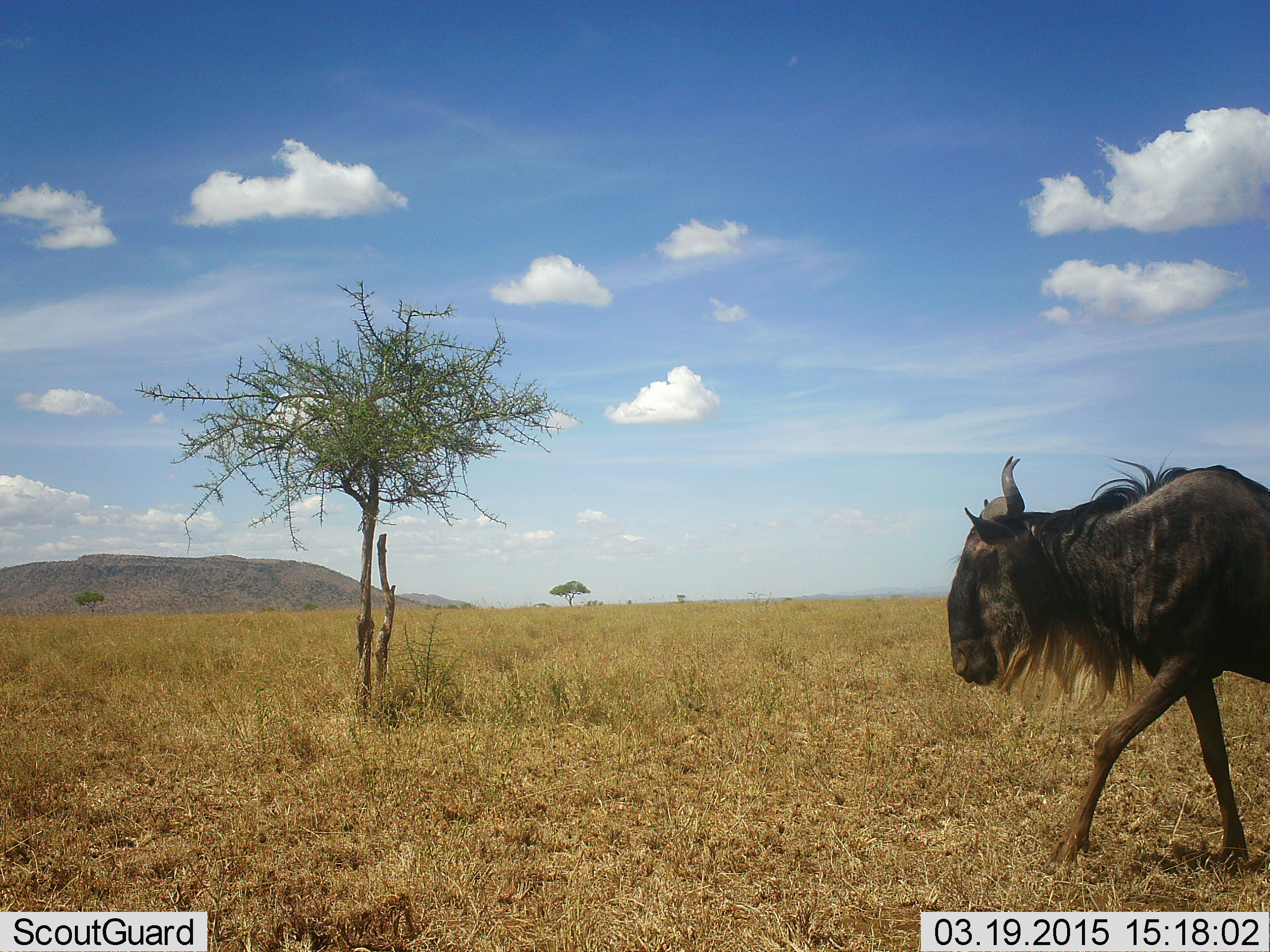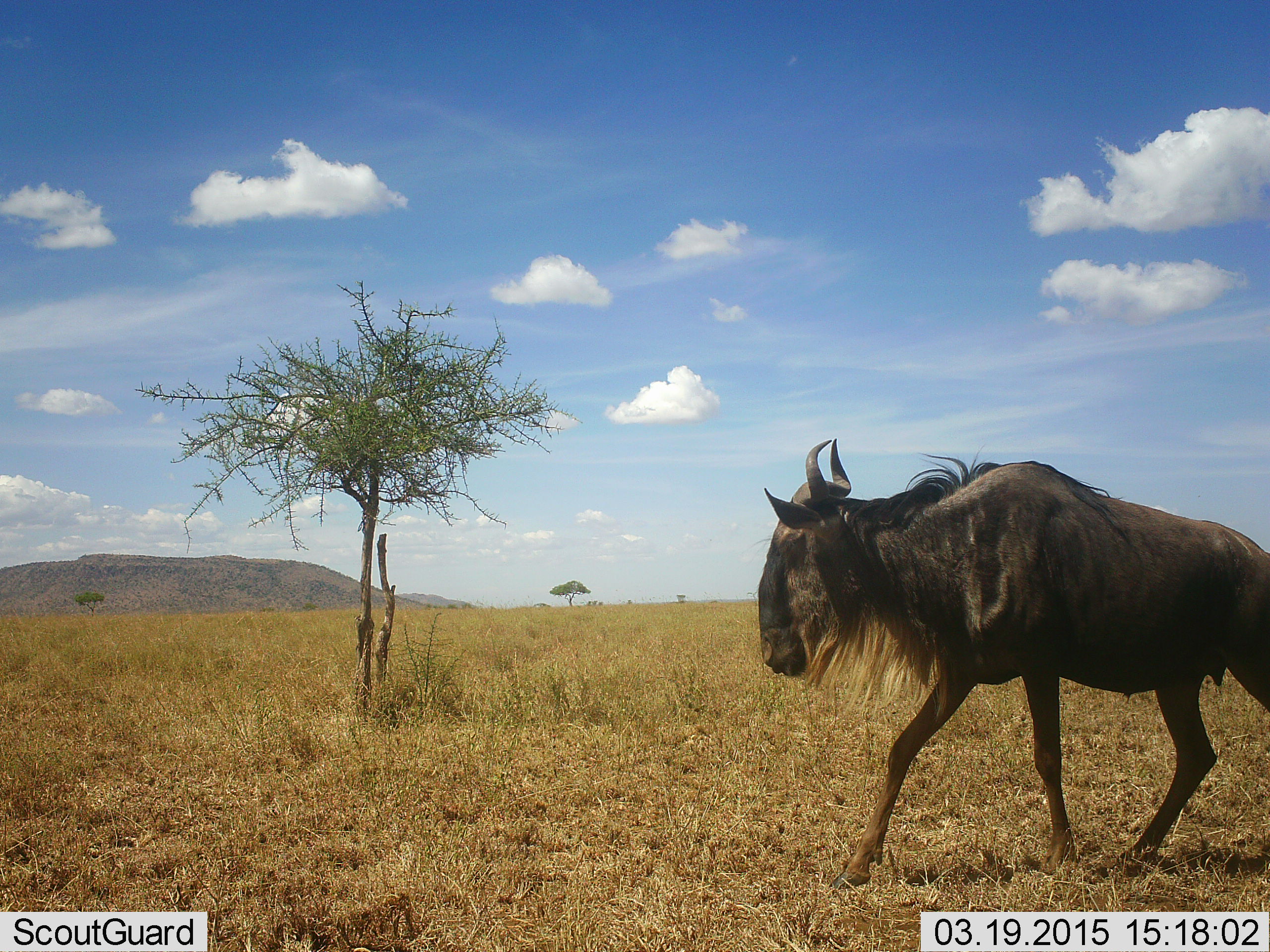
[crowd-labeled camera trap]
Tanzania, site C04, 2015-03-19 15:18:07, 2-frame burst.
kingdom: Animalia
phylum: Chordata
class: Mammalia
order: Artiodactyla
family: Bovidae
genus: Connochaetes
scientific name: Connochaetes taurinus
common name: blue wildebeest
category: wildebeest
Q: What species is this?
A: Wildebeest (blue wildebeest) (Connochaetes taurinus).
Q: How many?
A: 1.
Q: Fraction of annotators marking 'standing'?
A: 0%.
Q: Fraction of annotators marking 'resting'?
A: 0%.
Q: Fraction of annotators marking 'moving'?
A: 100%.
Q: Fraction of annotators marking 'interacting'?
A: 0%.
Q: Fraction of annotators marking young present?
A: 0%.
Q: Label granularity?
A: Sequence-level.